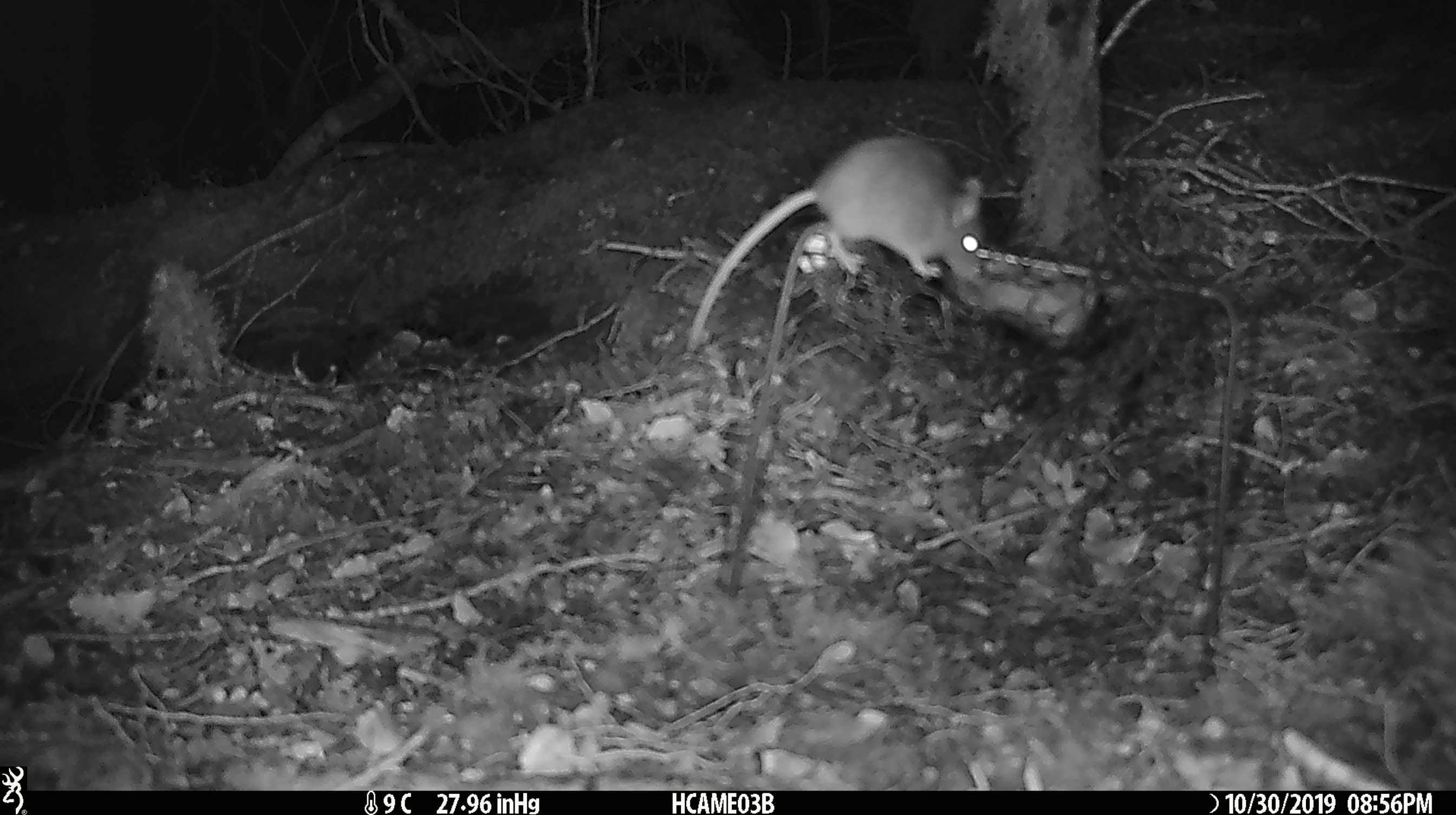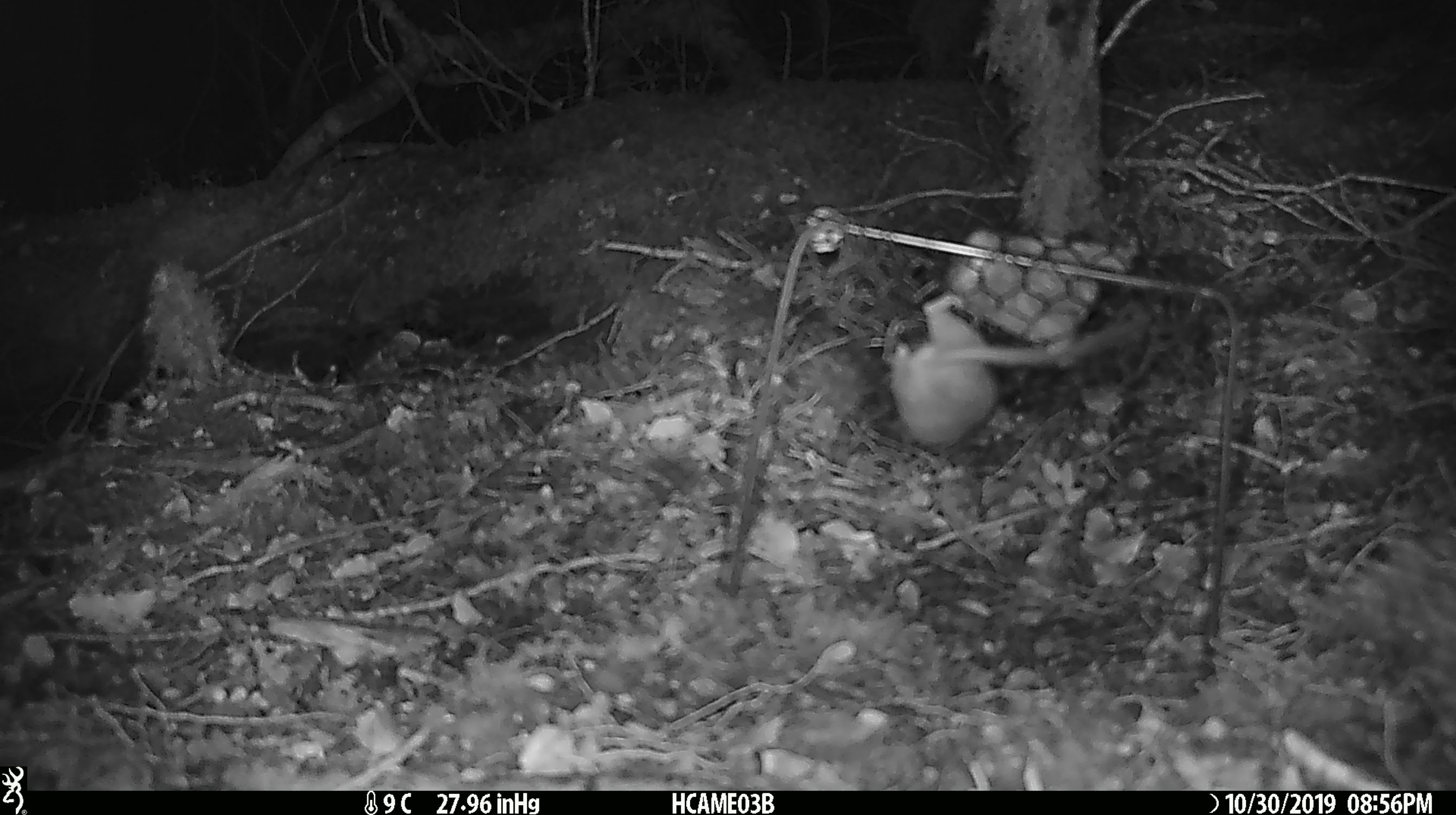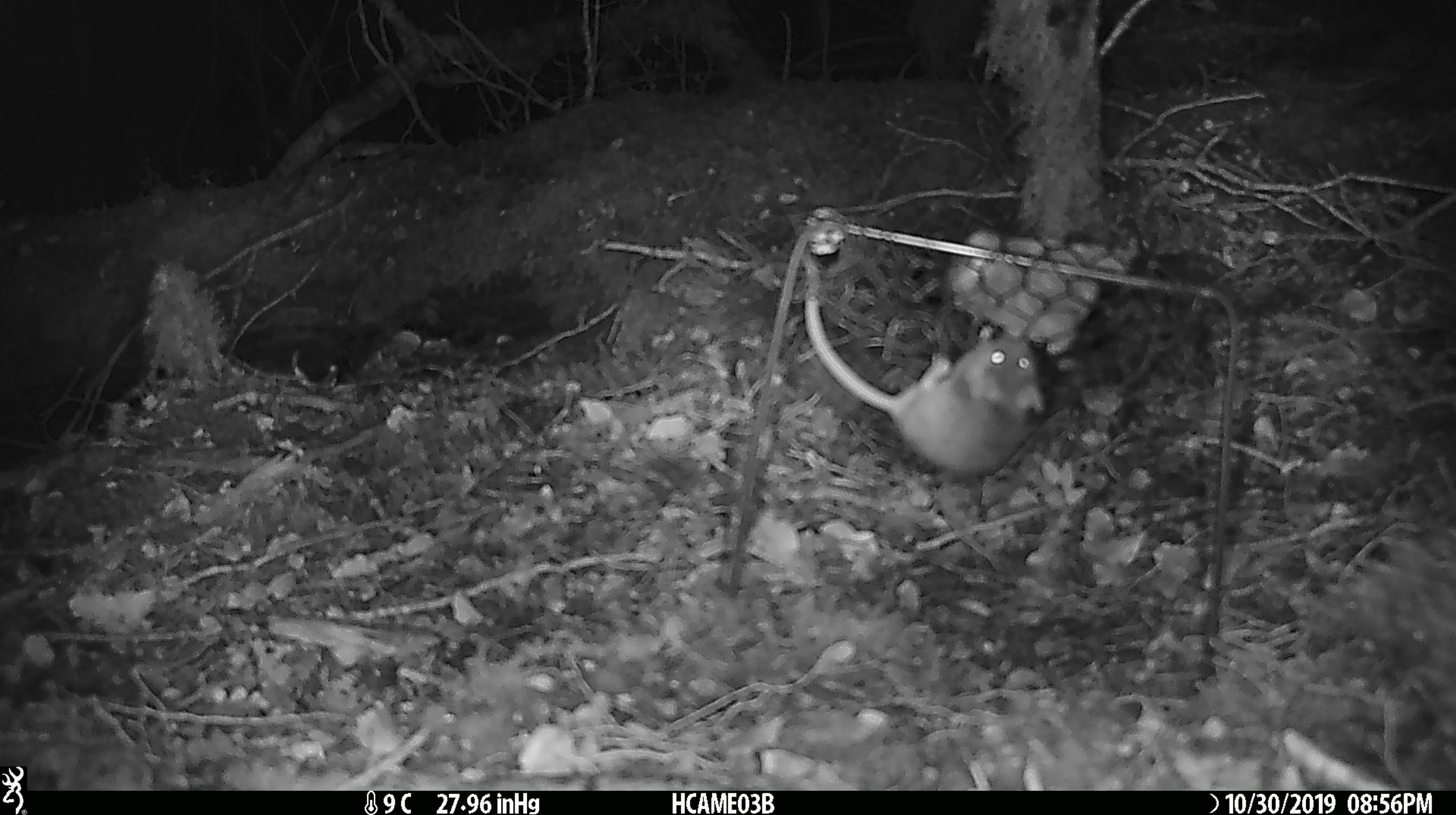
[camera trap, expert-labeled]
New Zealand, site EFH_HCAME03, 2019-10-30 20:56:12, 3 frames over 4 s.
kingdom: Animalia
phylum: Chordata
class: Mammalia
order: Rodentia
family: Muridae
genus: Mus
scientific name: Mus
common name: mouse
Mouse (Mus).